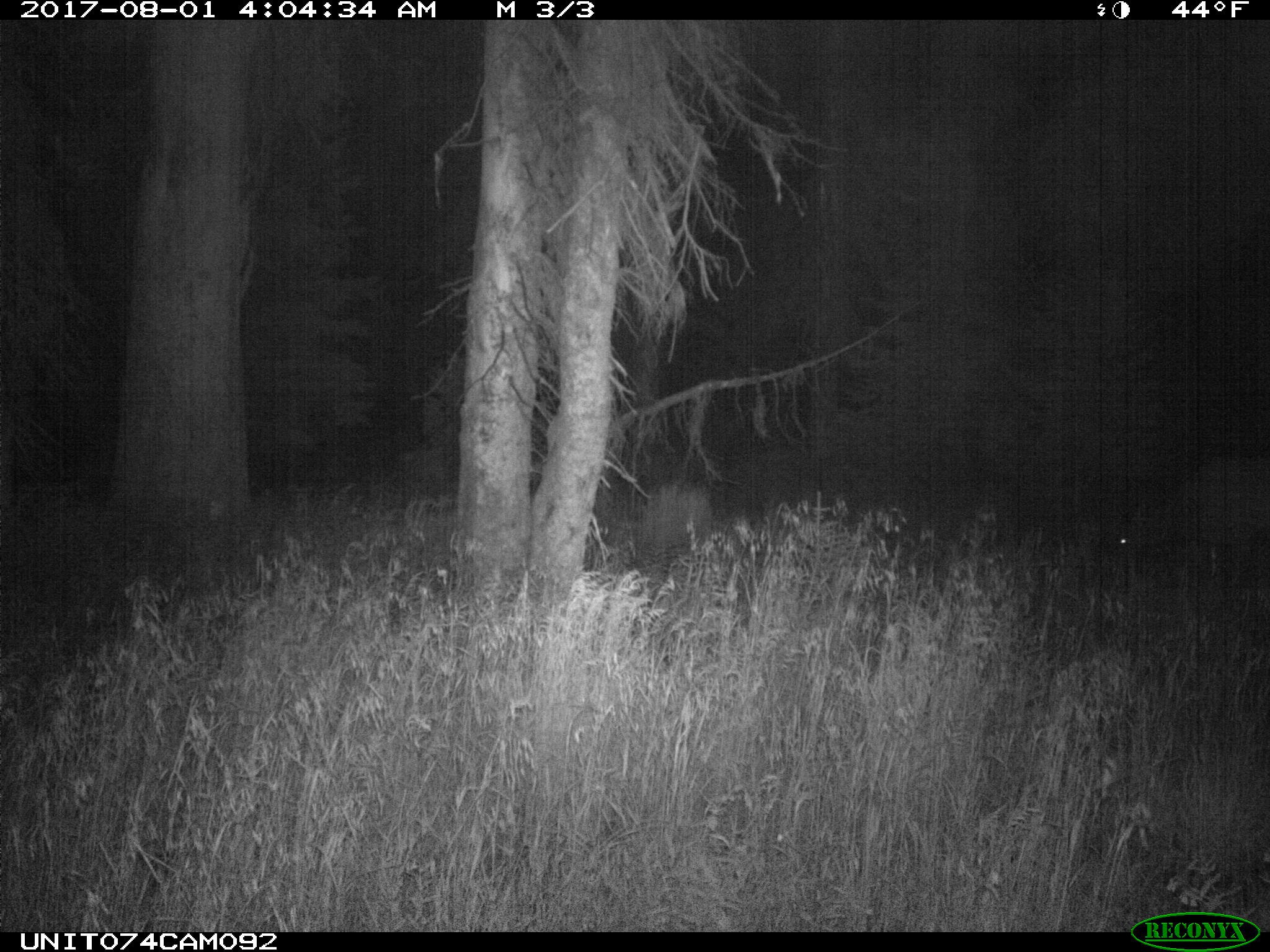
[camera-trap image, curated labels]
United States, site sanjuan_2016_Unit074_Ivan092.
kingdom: Animalia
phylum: Chordata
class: Mammalia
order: Artiodactyla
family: Cervidae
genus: Cervus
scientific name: Cervus elaphus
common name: red deer